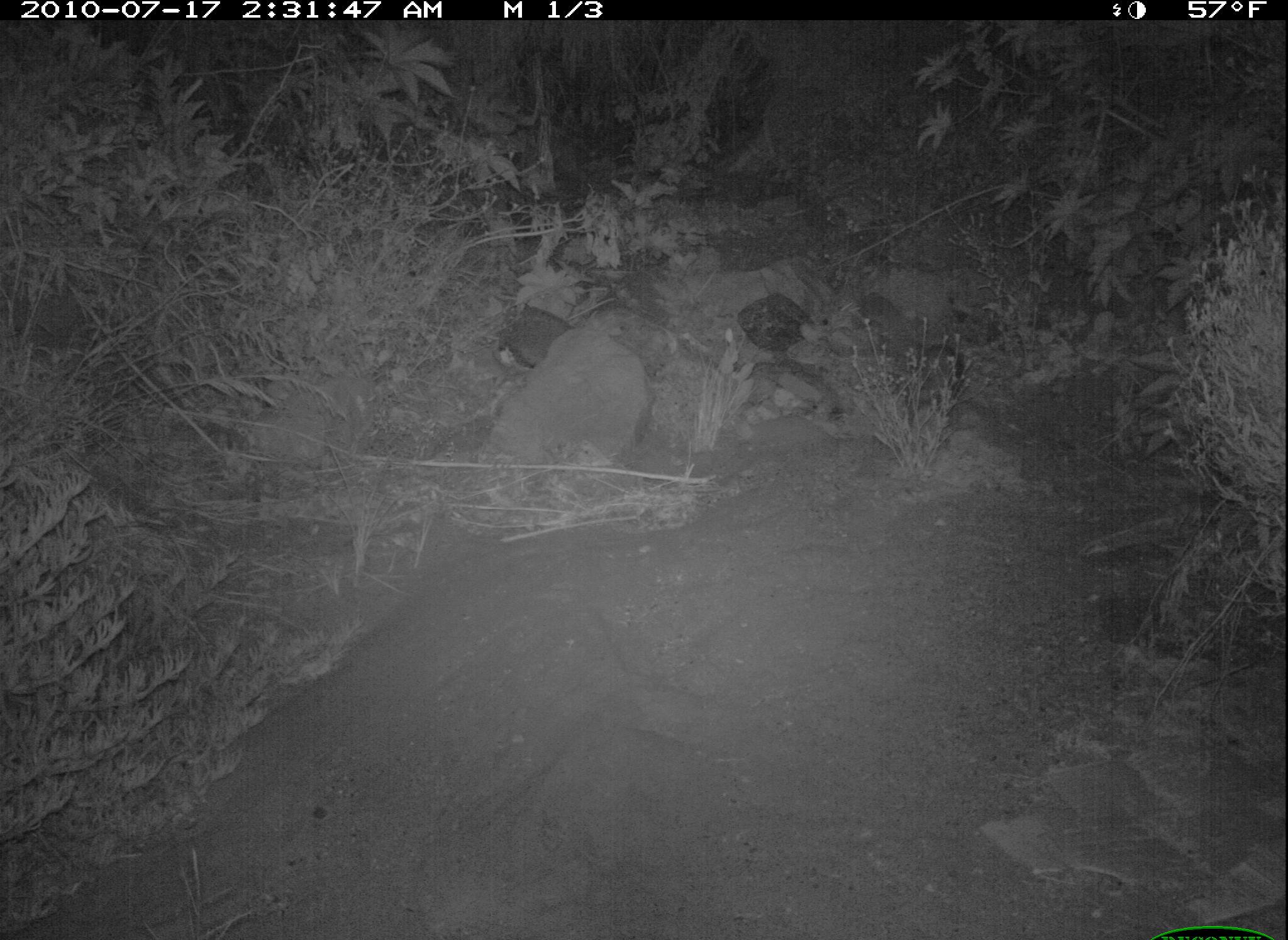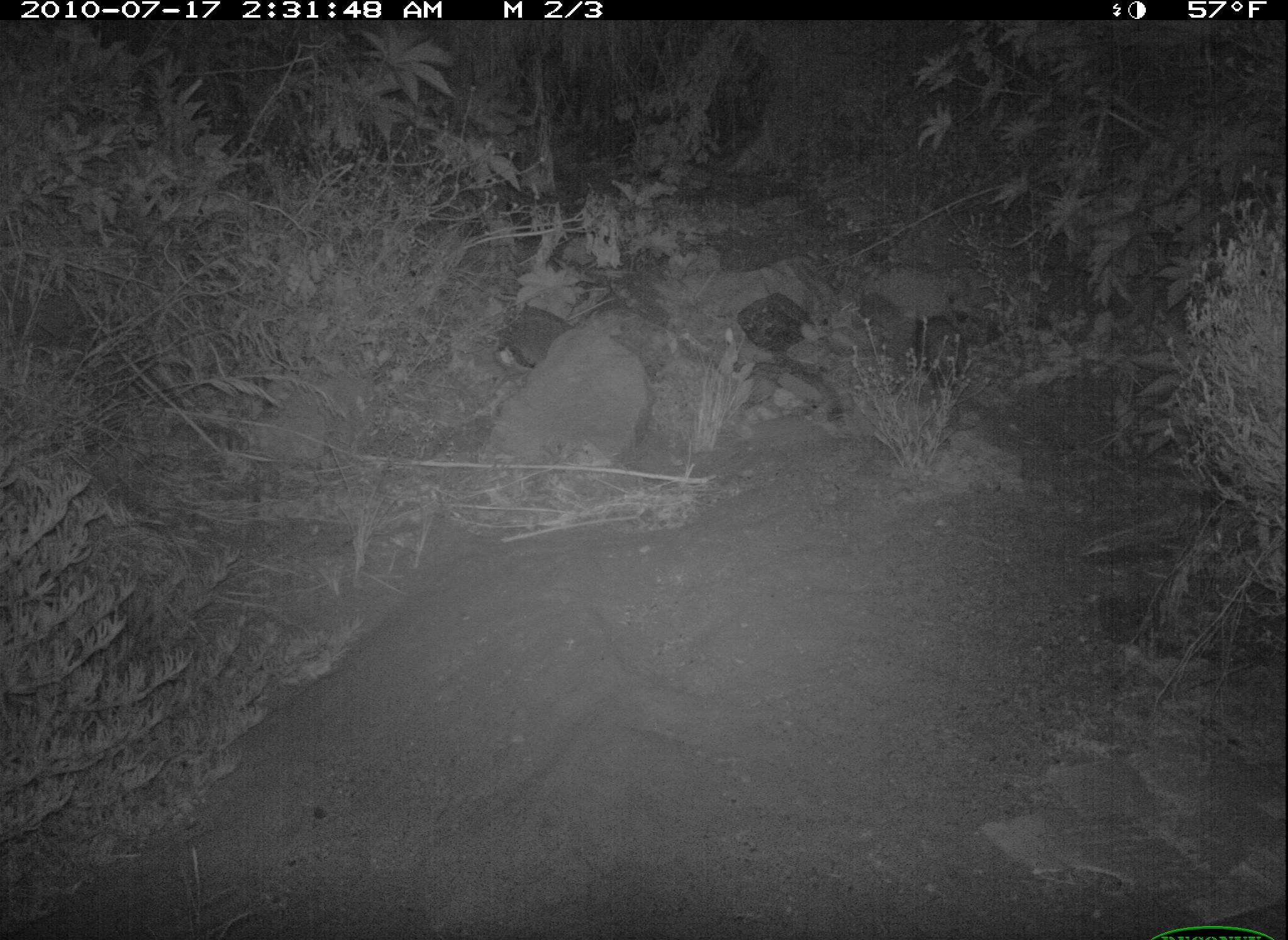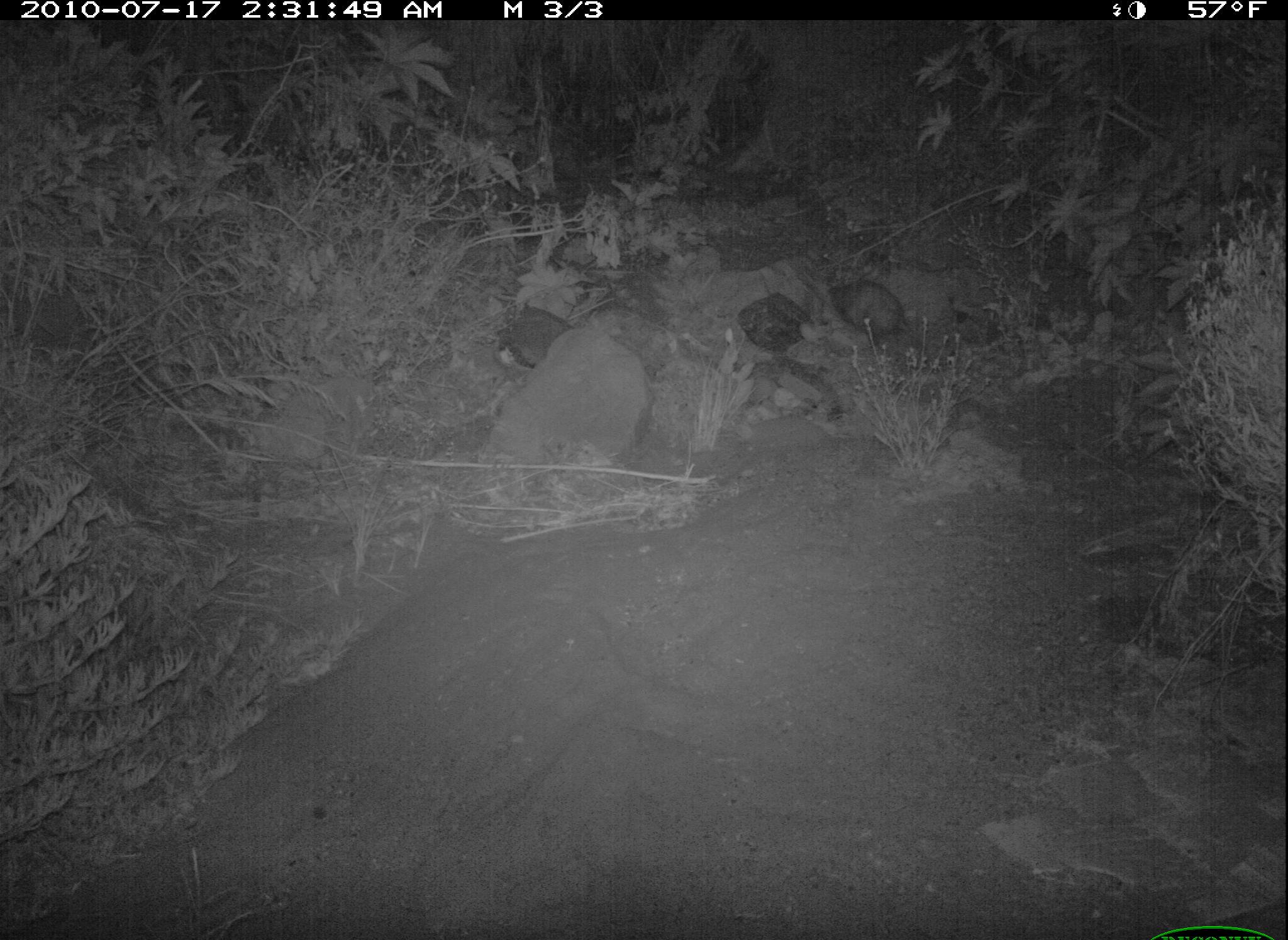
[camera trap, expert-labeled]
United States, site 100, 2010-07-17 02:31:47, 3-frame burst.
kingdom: Animalia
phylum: Chordata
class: Mammalia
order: Didelphimorphia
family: Didelphidae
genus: Didelphis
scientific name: Didelphis virginiana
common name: virginia opossum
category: opossum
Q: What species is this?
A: Opossum (virginia opossum) (Didelphis virginiana).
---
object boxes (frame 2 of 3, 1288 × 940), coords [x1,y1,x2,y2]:
opossum: [909,310,976,399]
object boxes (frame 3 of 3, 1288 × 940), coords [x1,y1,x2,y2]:
opossum: [819,277,937,372]